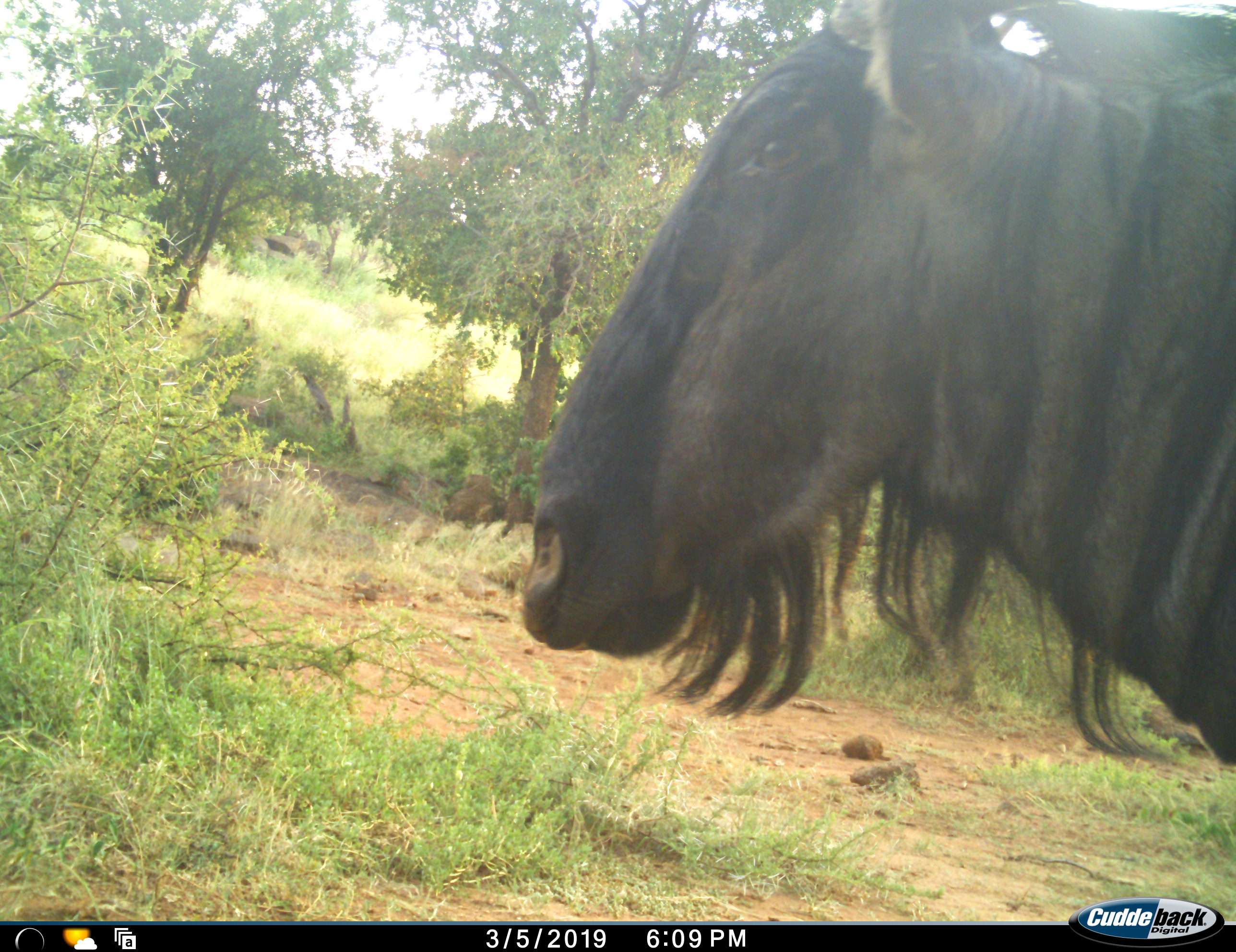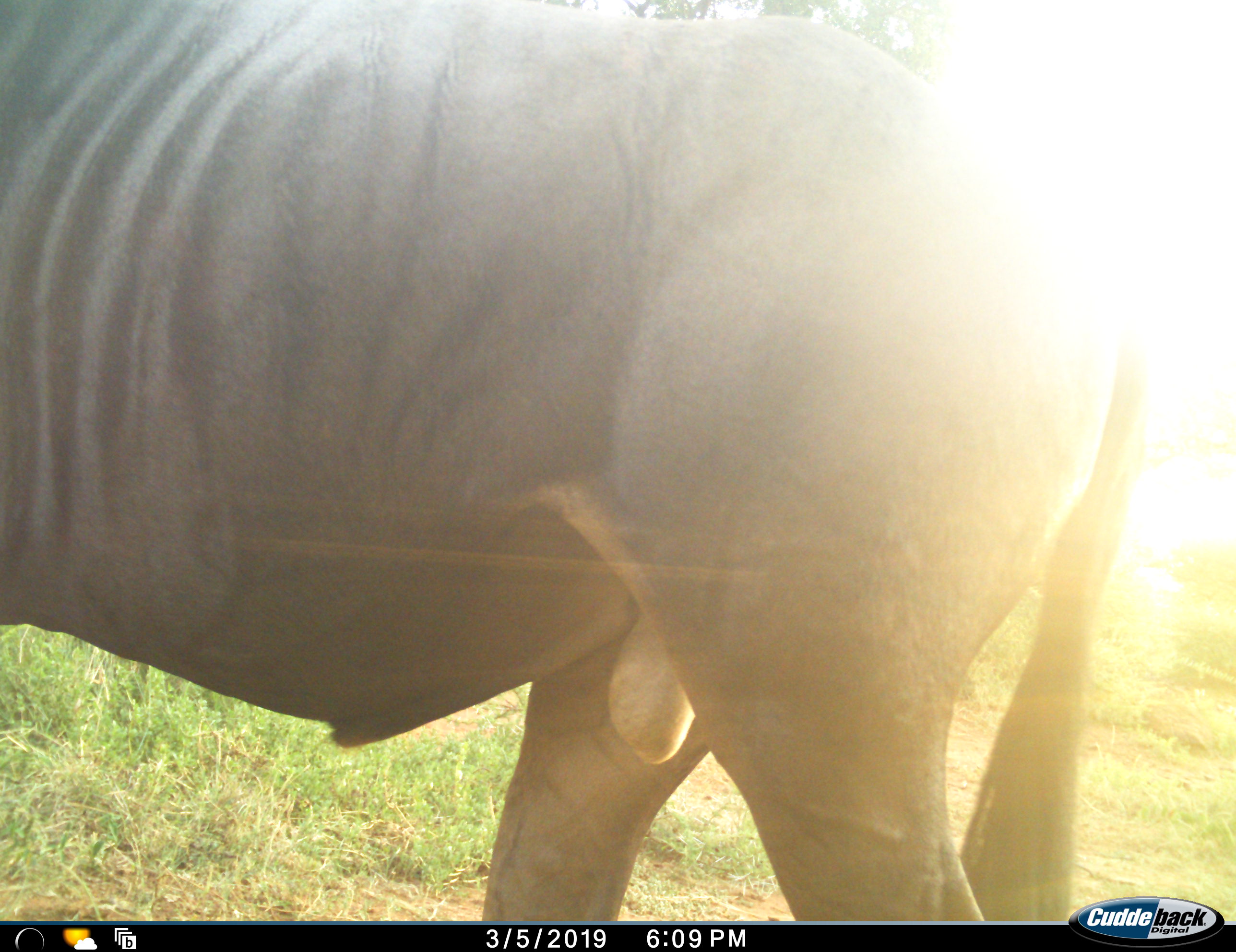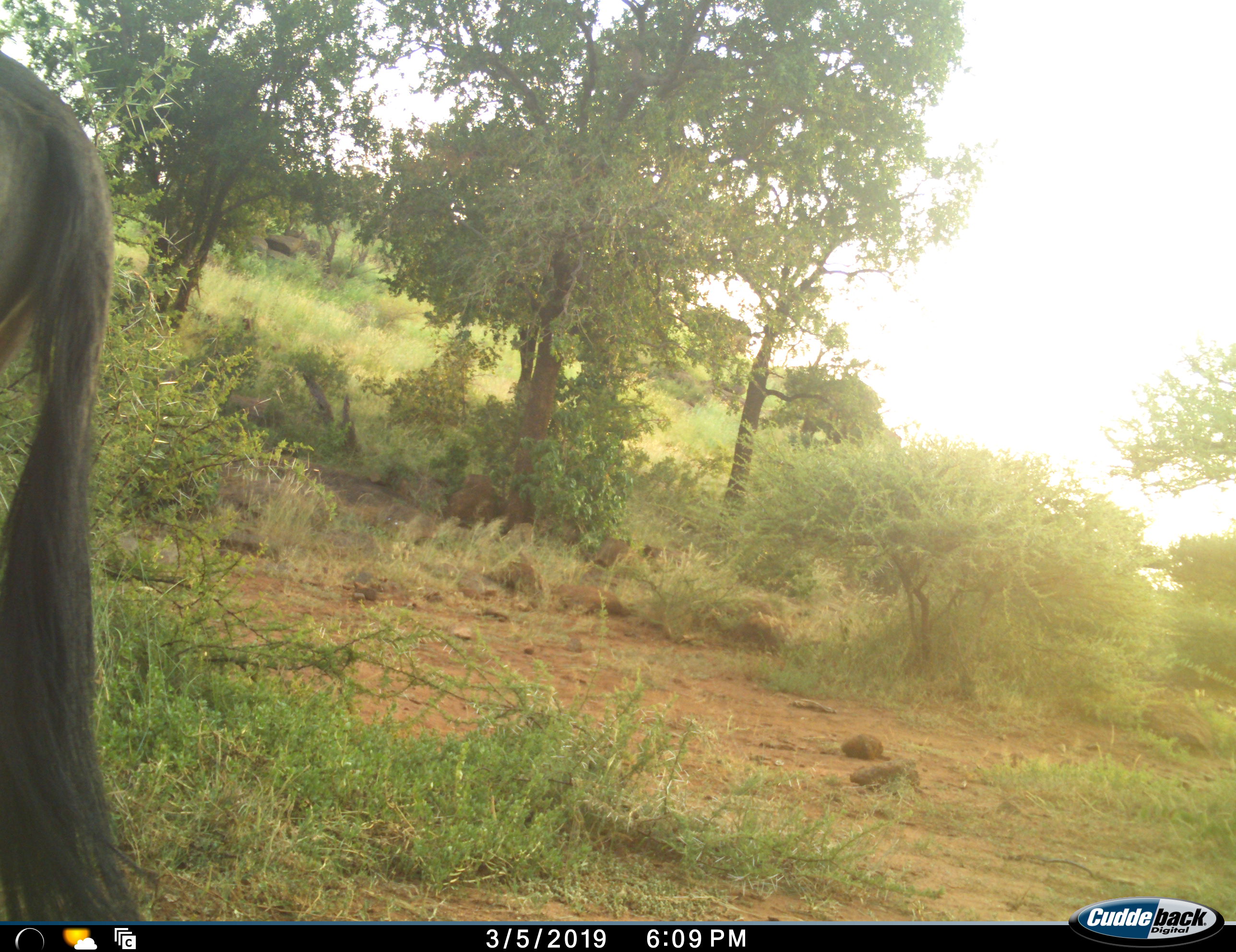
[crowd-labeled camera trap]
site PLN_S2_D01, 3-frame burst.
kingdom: Animalia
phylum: Chordata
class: Mammalia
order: Artiodactyla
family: Bovidae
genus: Connochaetes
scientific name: Connochaetes taurinus taurinus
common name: blue wildebeest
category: wildebeestblue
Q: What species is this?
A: Wildebeestblue (blue wildebeest) (Connochaetes taurinus taurinus).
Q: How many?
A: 1.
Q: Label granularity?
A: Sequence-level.